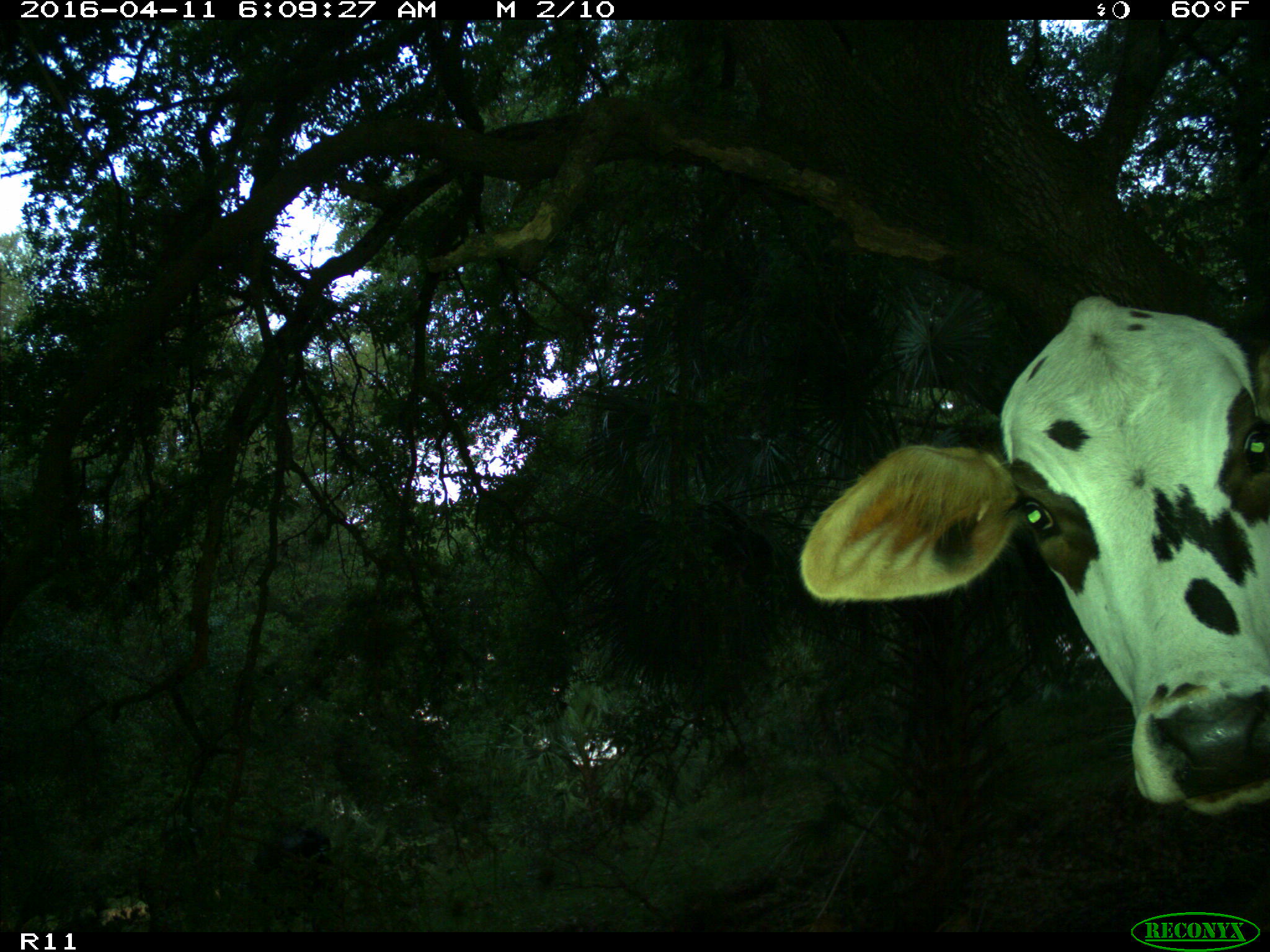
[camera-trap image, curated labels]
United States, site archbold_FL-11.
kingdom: Animalia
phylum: Chordata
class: Mammalia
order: Artiodactyla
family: Bovidae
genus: Bos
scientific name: Bos taurus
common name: domestic cow